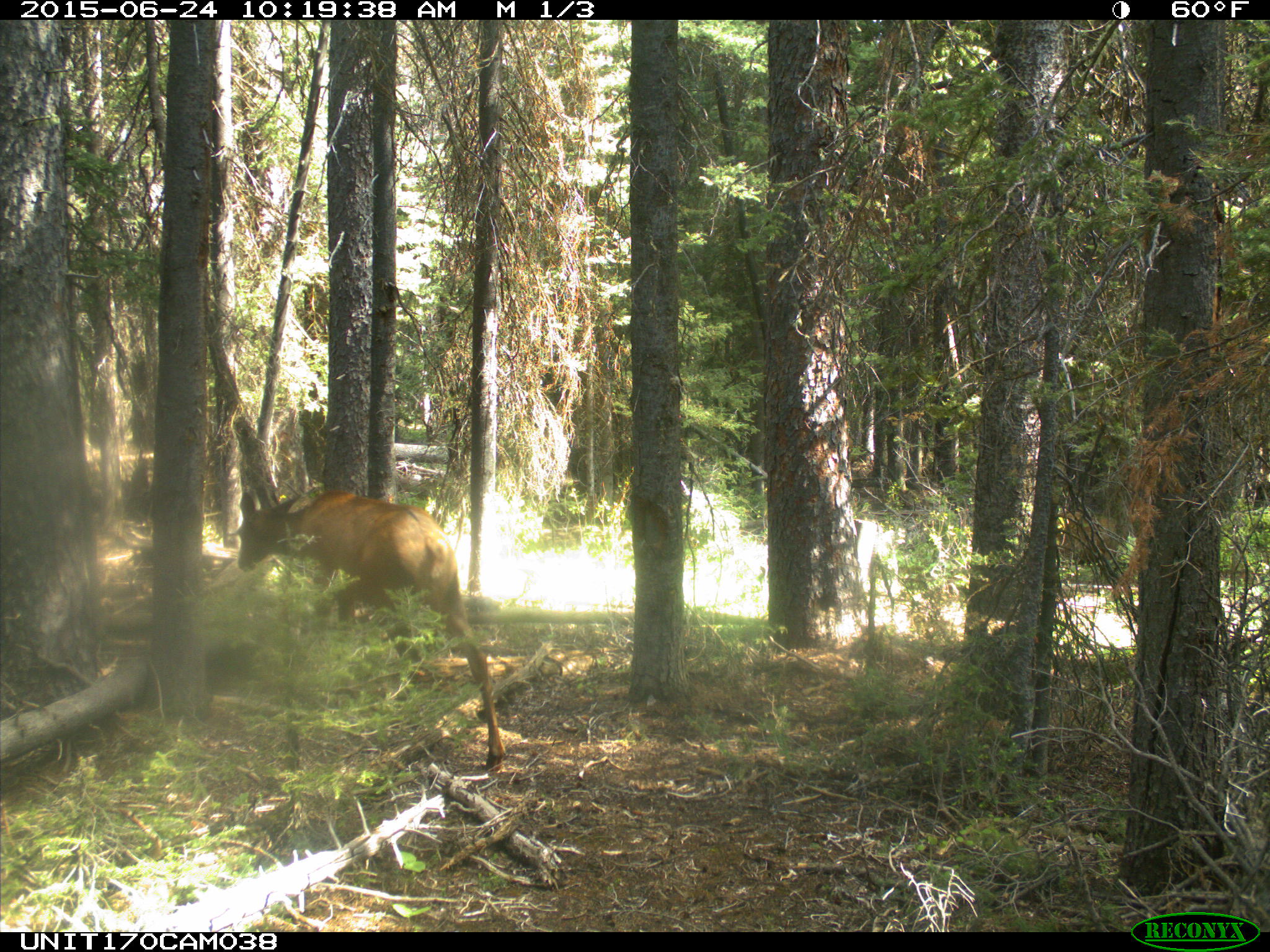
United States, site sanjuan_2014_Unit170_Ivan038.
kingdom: Animalia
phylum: Chordata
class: Mammalia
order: Artiodactyla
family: Cervidae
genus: Cervus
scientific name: Cervus elaphus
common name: red deer